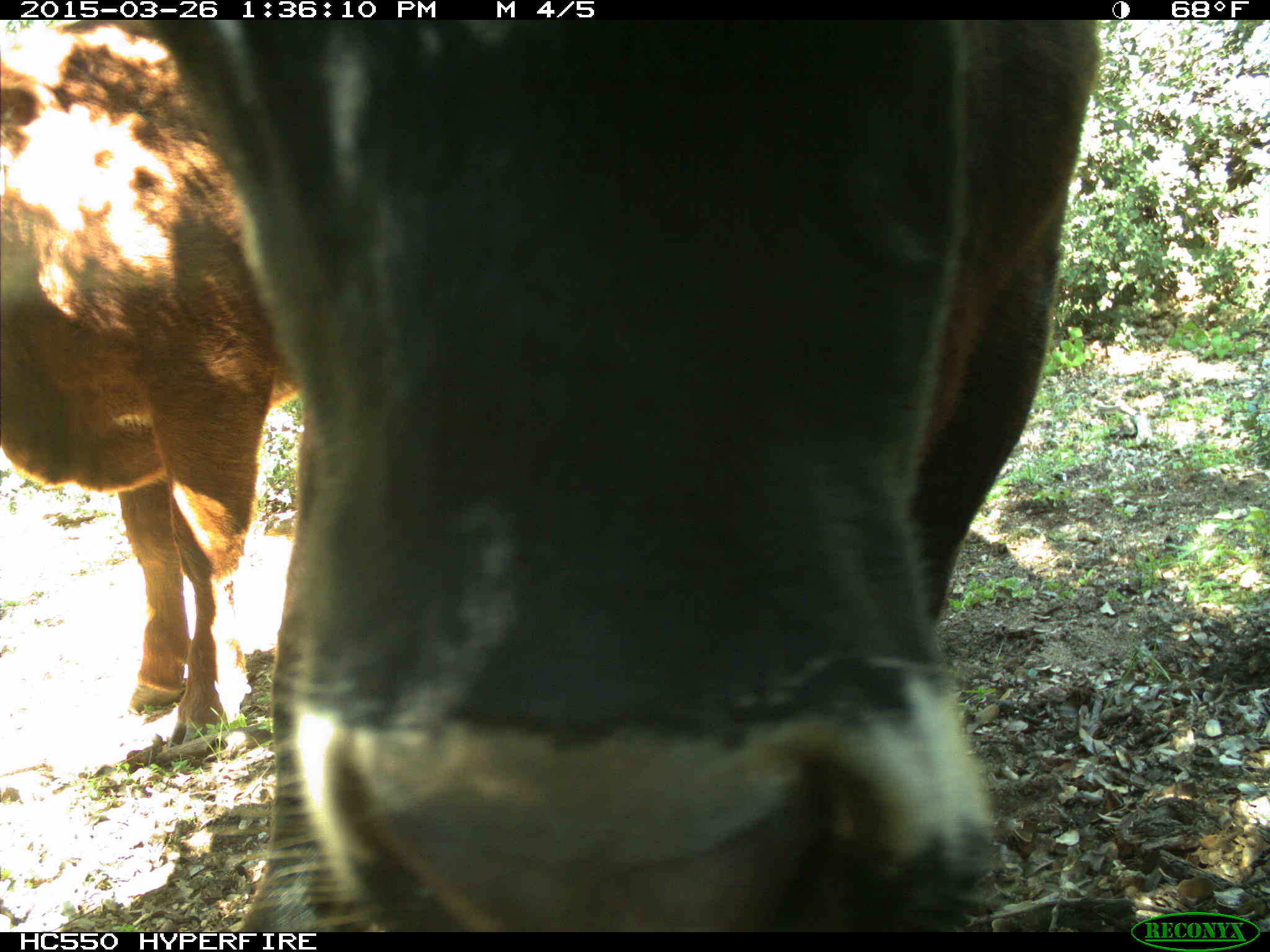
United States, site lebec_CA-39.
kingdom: Animalia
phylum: Chordata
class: Mammalia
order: Artiodactyla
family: Bovidae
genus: Bos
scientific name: Bos taurus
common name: domestic cow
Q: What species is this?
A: Bos taurus (domestic cow).